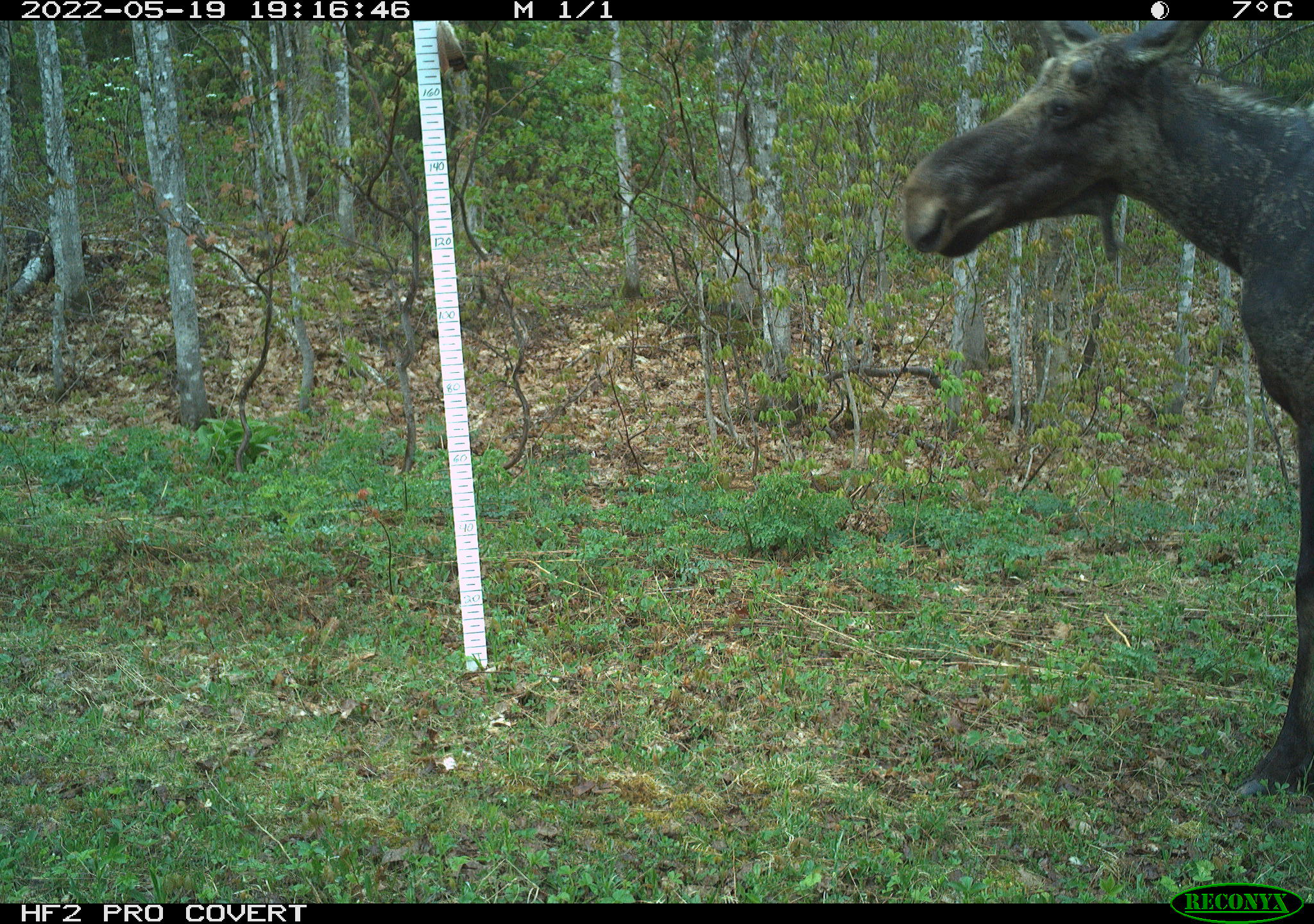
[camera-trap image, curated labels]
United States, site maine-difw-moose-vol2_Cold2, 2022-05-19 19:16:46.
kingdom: Animalia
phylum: Chordata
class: Mammalia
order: Artiodactyla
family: Cervidae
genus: Alces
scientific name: Alces alces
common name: moose